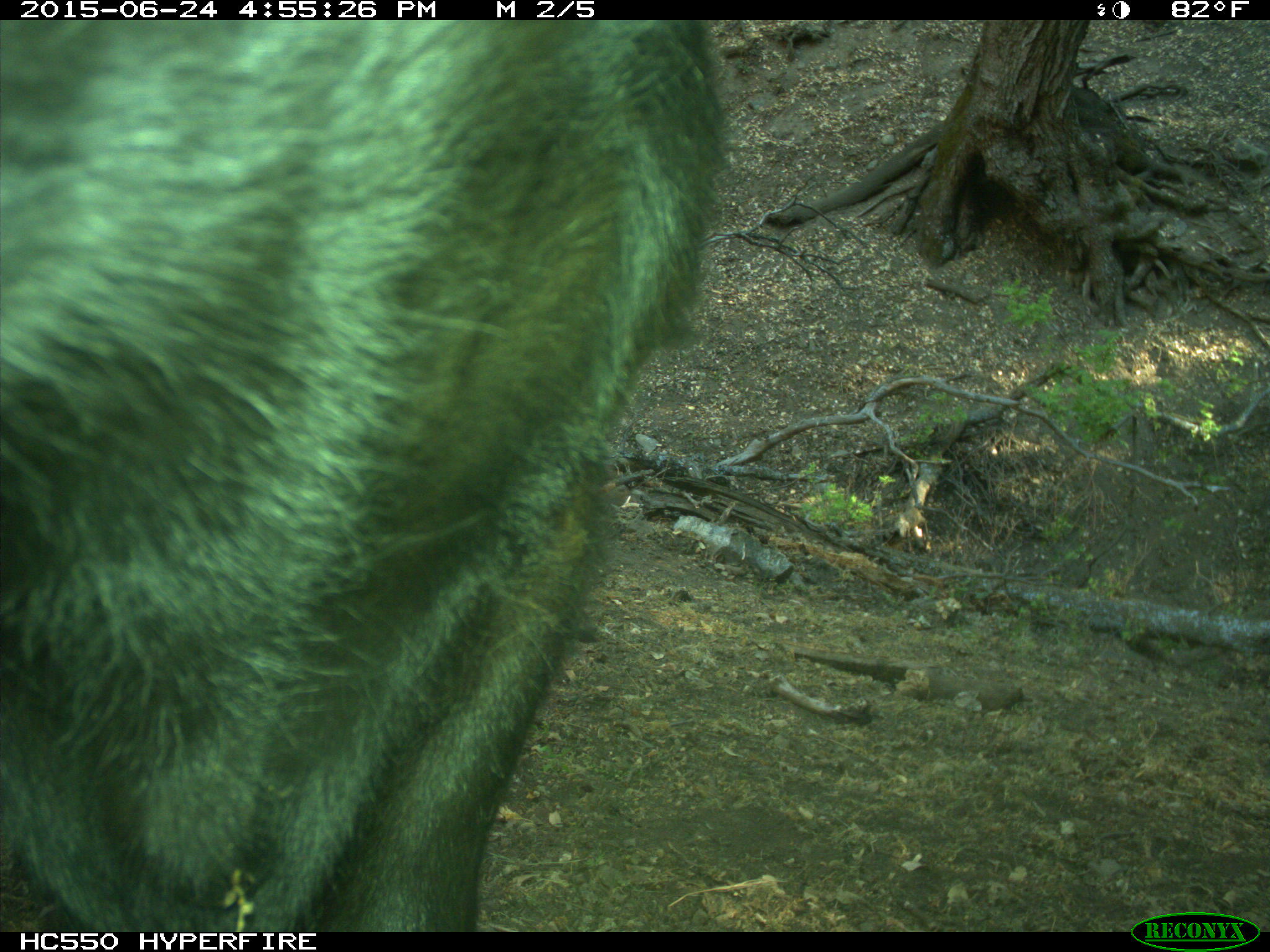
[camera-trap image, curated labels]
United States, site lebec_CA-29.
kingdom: Animalia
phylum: Chordata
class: Mammalia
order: Artiodactyla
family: Bovidae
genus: Bos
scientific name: Bos taurus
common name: domestic cow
Bos taurus (domestic cow).